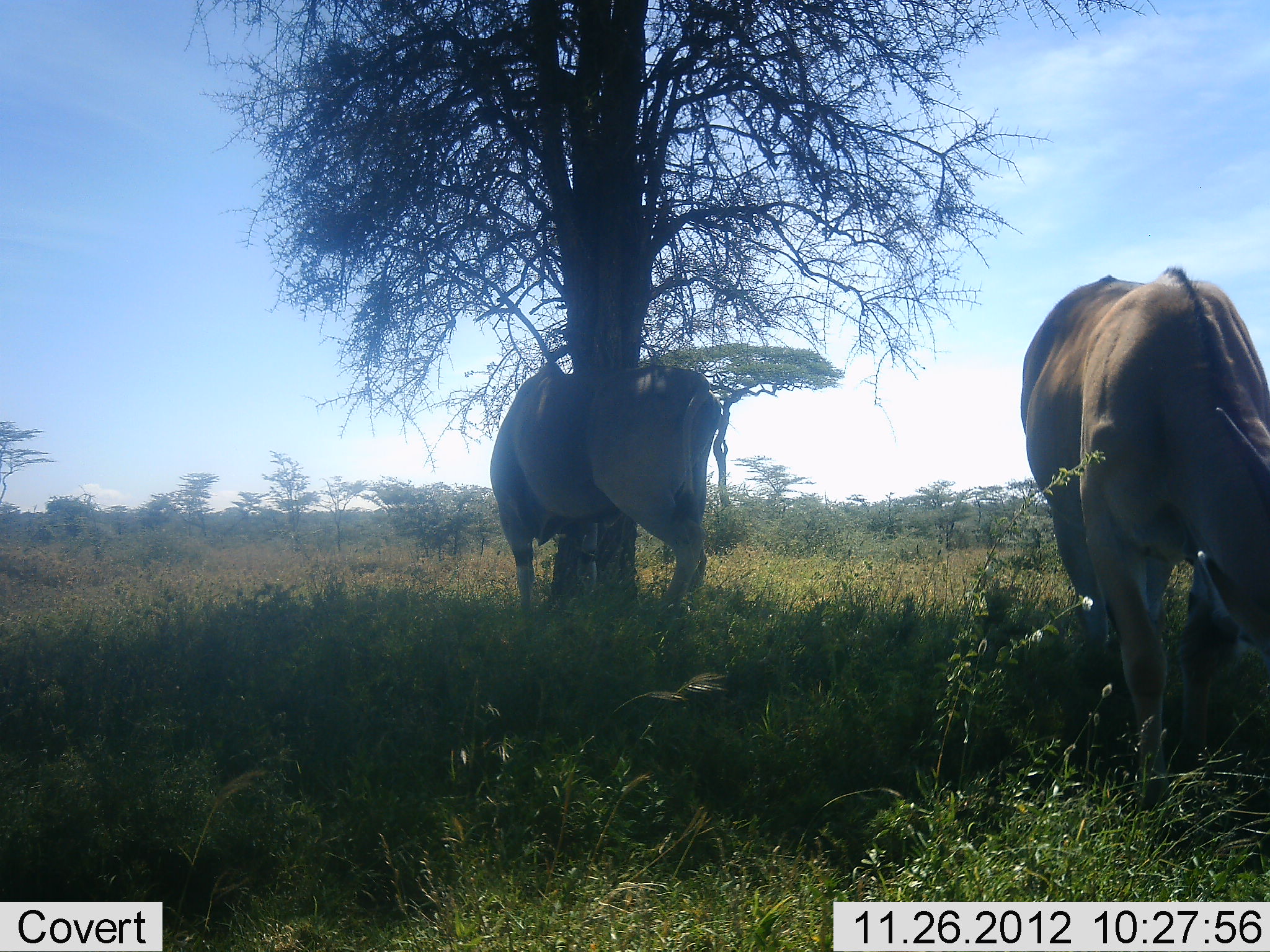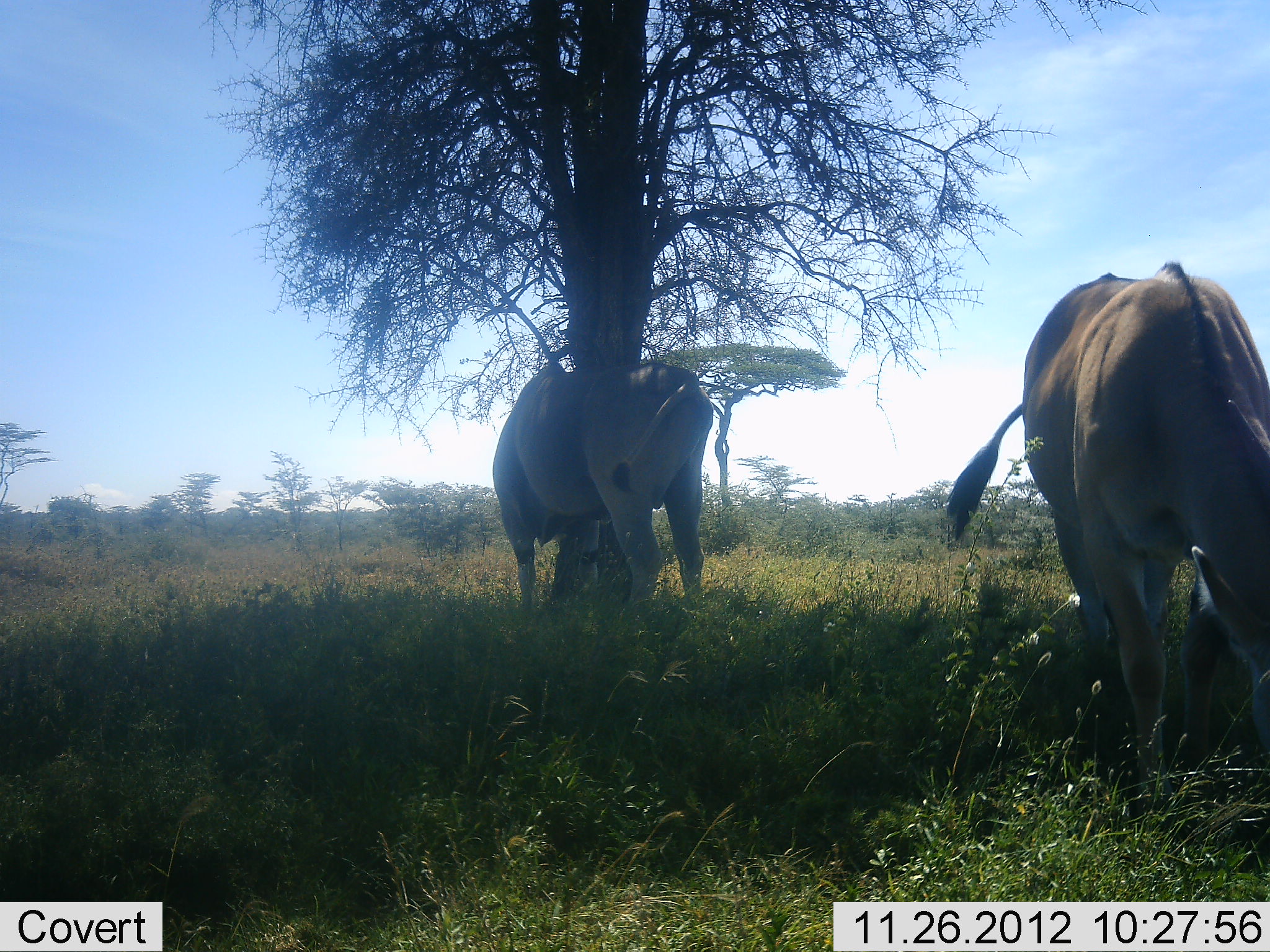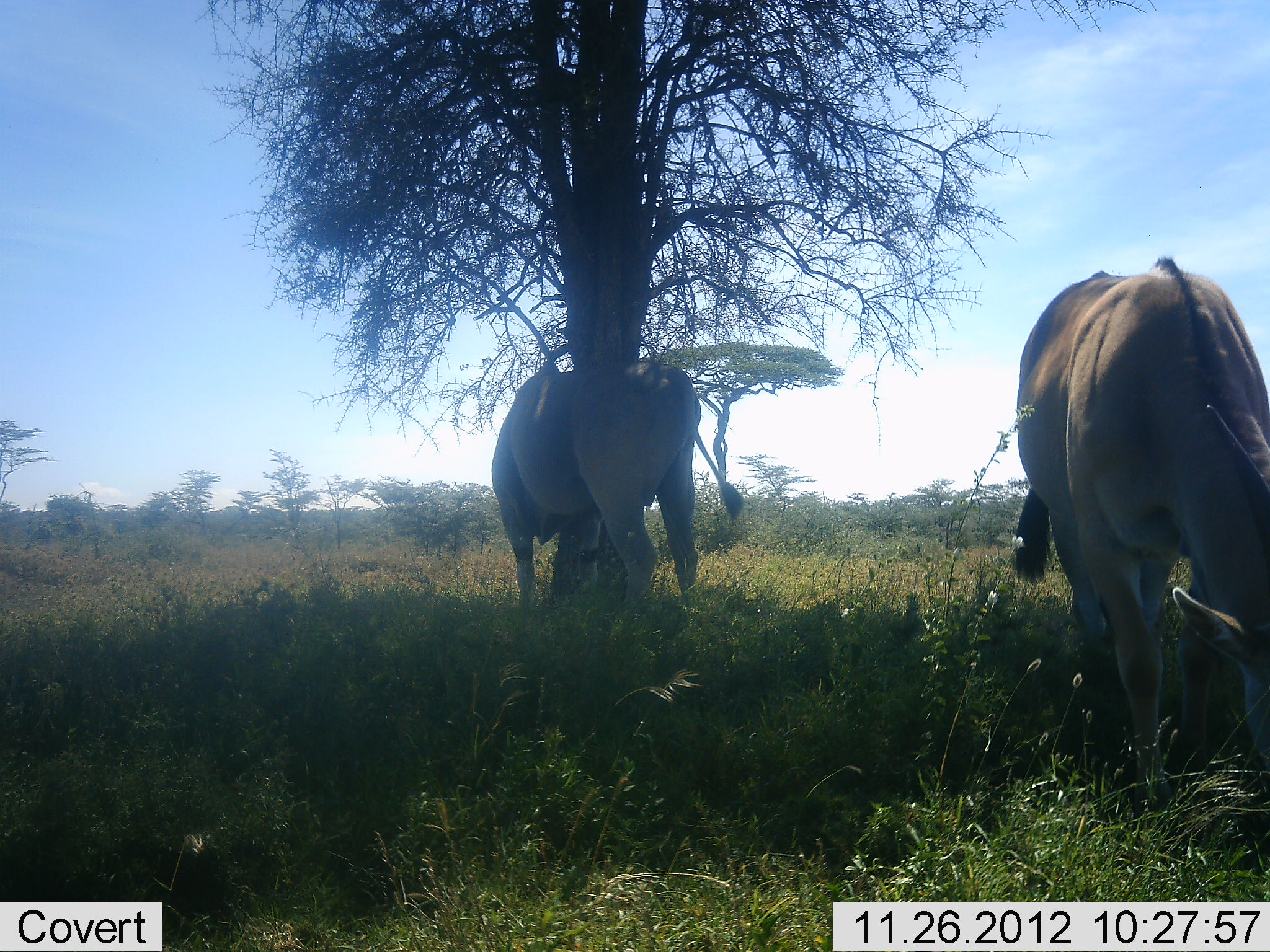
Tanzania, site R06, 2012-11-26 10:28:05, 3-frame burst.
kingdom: Animalia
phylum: Chordata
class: Mammalia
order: Artiodactyla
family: Bovidae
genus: Tragelaphus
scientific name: Tragelaphus oryx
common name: eland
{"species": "eland (Tragelaphus oryx)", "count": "2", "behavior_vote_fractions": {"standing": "40%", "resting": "0%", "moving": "0%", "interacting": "0%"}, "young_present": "0%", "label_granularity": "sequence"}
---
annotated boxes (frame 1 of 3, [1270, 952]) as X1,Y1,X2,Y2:
animal: 1020,266,1270,806; 490,358,722,624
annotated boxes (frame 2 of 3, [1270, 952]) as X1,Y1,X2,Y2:
animal: 946,263,1270,816; 492,361,714,612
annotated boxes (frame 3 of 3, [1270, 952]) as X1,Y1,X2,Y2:
animal: 1008,256,1270,822; 490,360,744,624